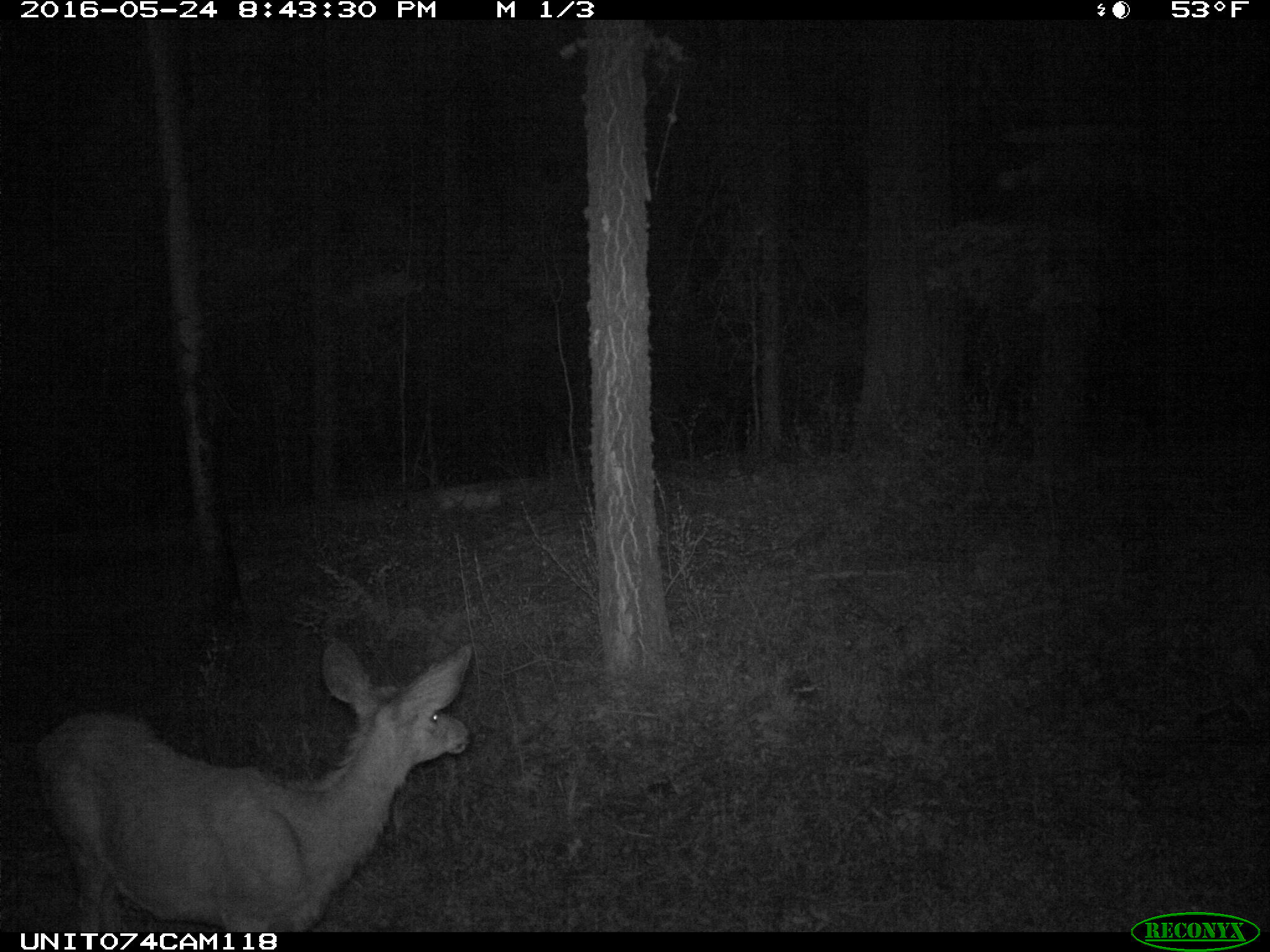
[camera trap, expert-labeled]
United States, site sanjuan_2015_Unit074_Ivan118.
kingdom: Animalia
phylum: Chordata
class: Mammalia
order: Artiodactyla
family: Cervidae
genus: Odocoileus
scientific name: Odocoileus hemionus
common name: mule deer